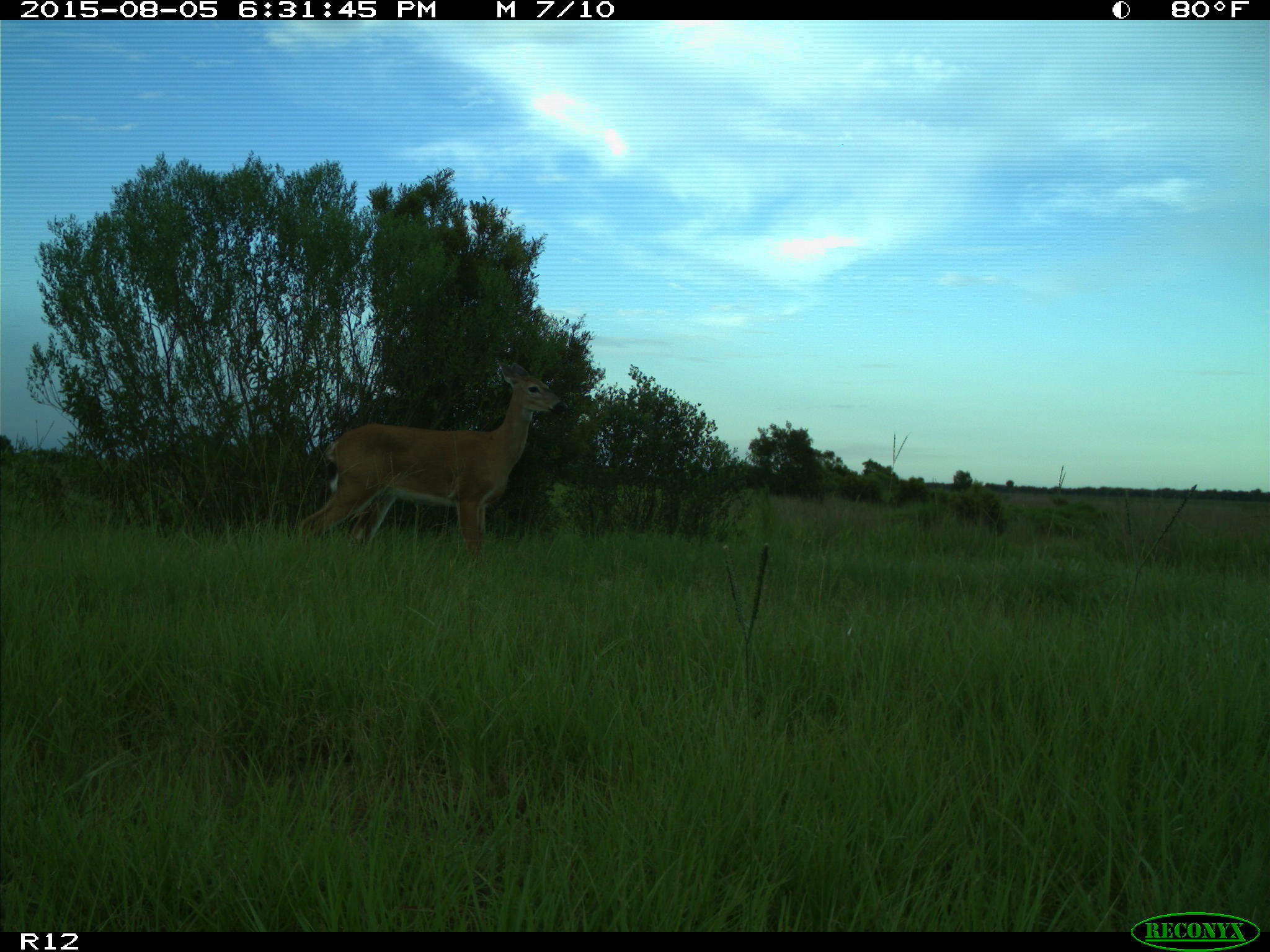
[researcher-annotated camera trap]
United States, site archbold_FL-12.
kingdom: Animalia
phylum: Chordata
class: Mammalia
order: Artiodactyla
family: Cervidae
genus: Odocoileus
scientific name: Odocoileus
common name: deer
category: unidentified deer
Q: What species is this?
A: Unidentified deer (deer) (Odocoileus).